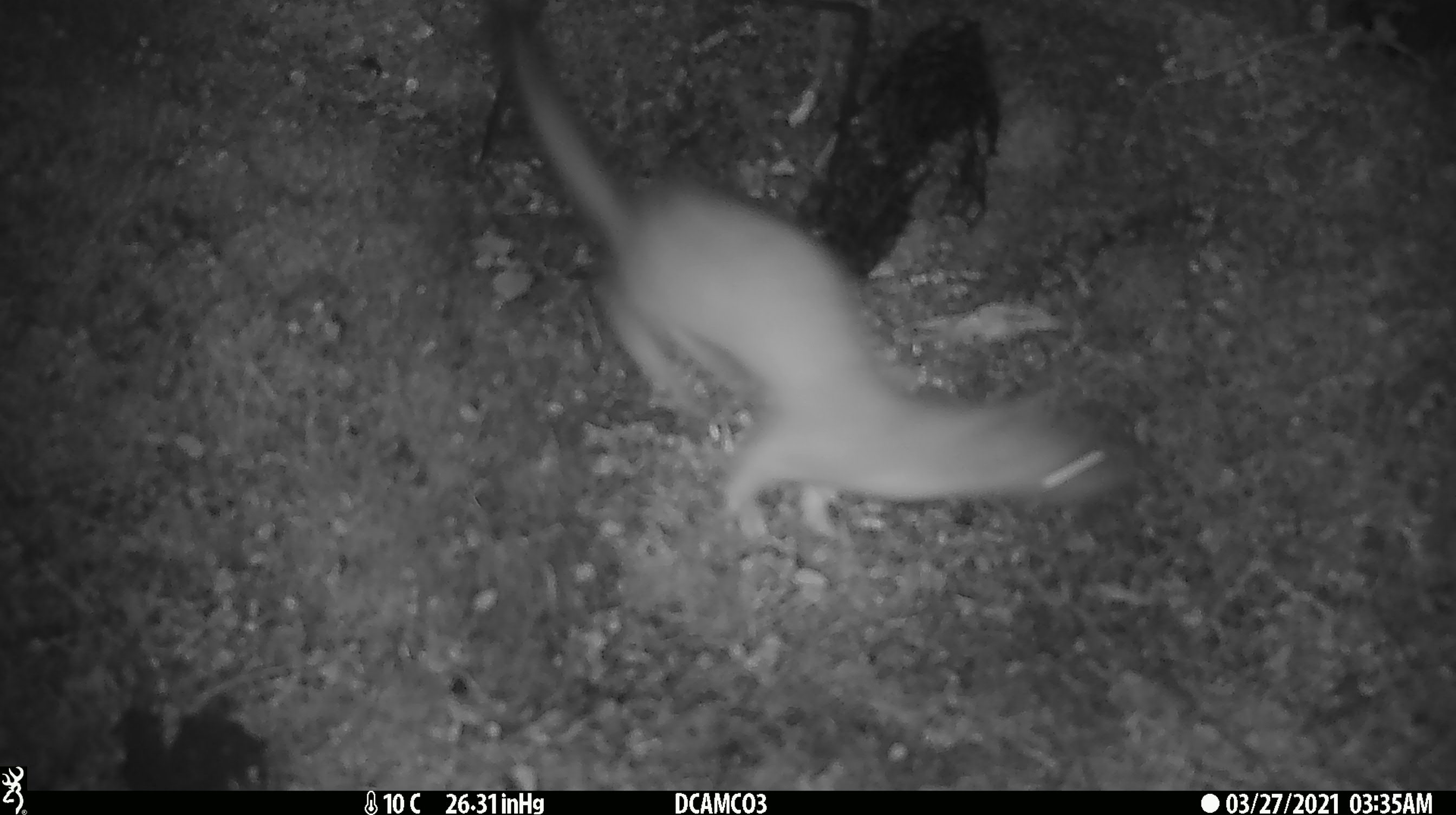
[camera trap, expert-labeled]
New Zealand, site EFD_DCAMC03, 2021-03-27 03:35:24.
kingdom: Animalia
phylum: Chordata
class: Mammalia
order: Carnivora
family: Mustelidae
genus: Mustela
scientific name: Mustela erminea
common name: stoat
Stoat (Mustela erminea).